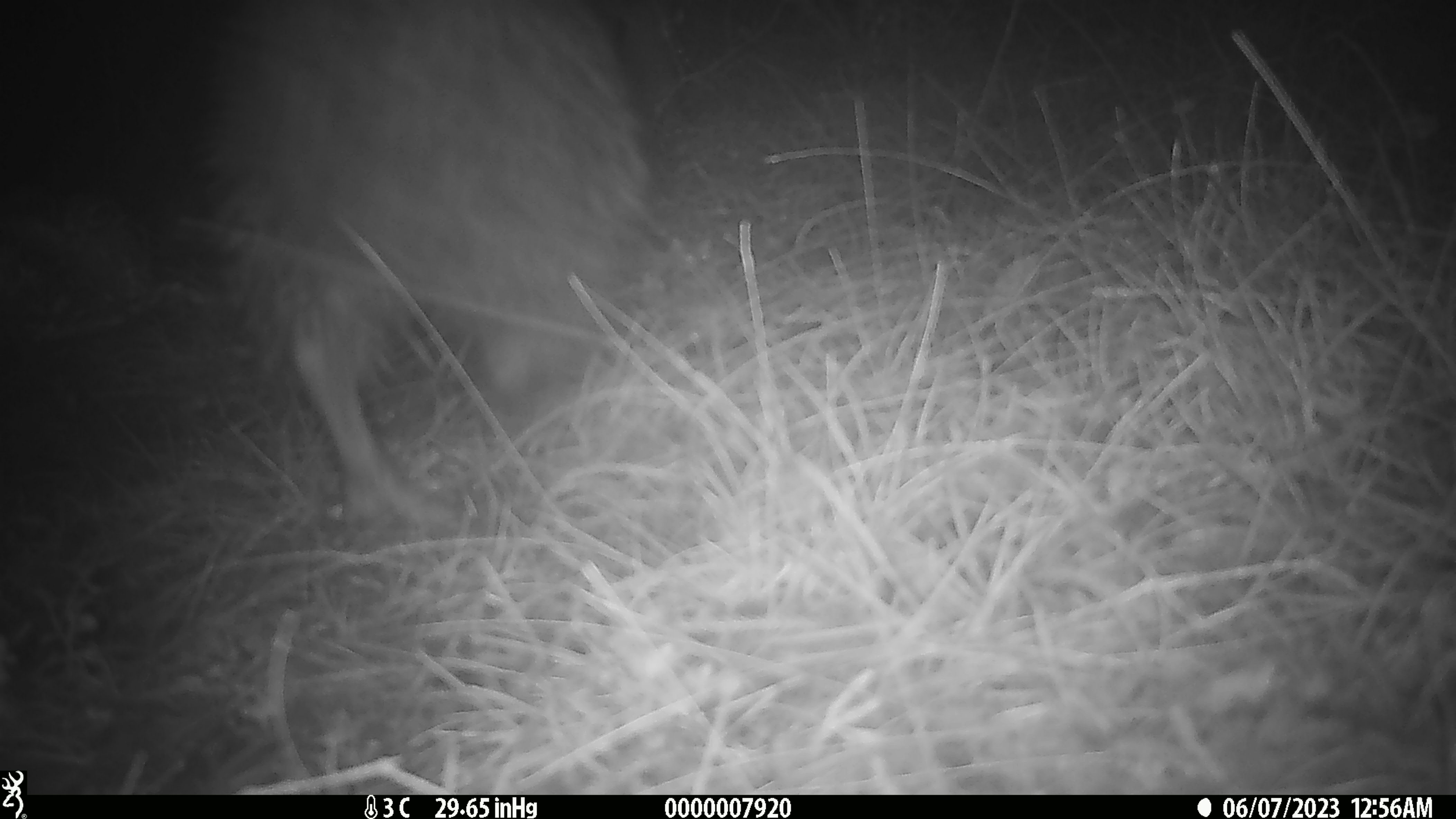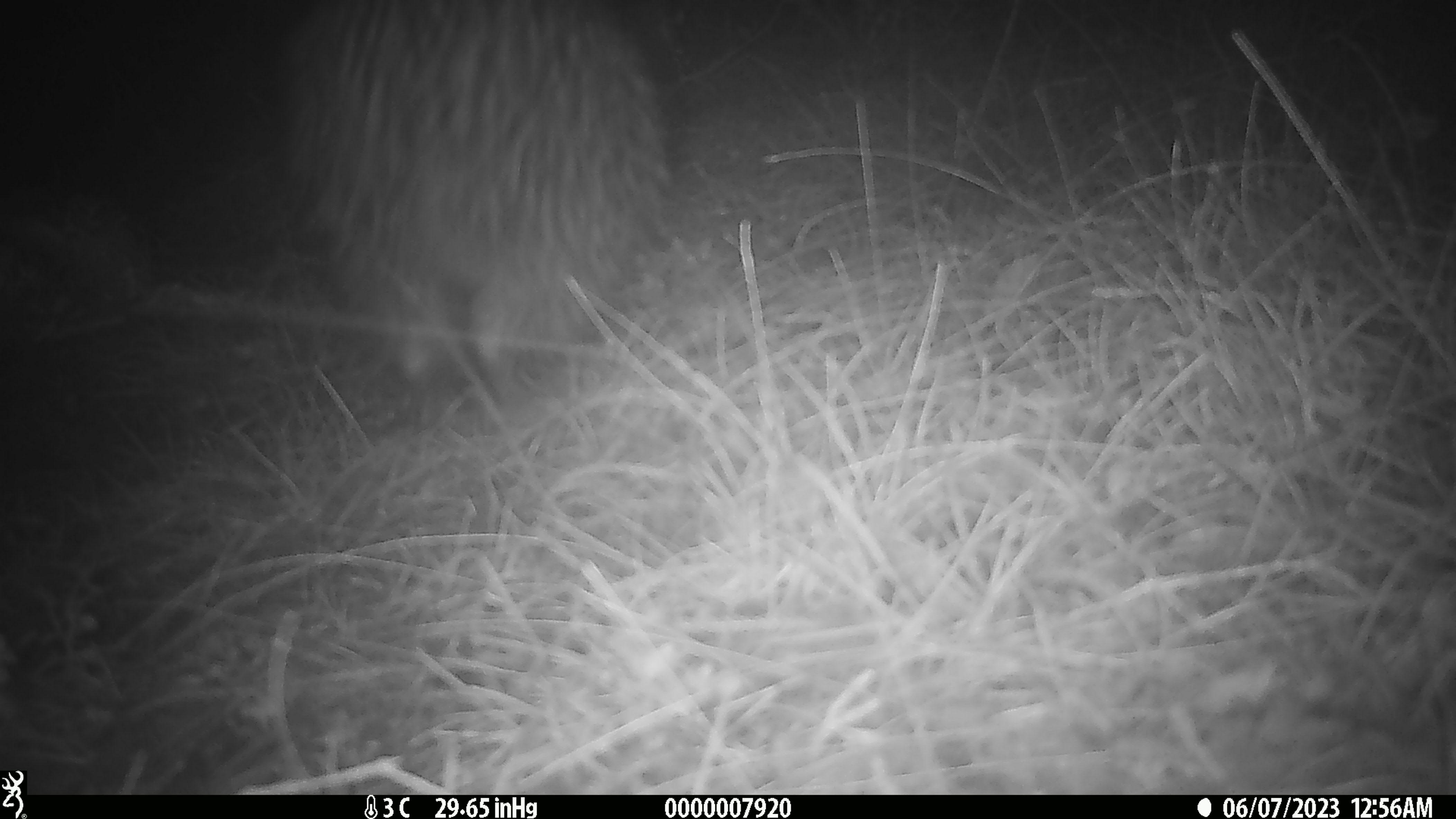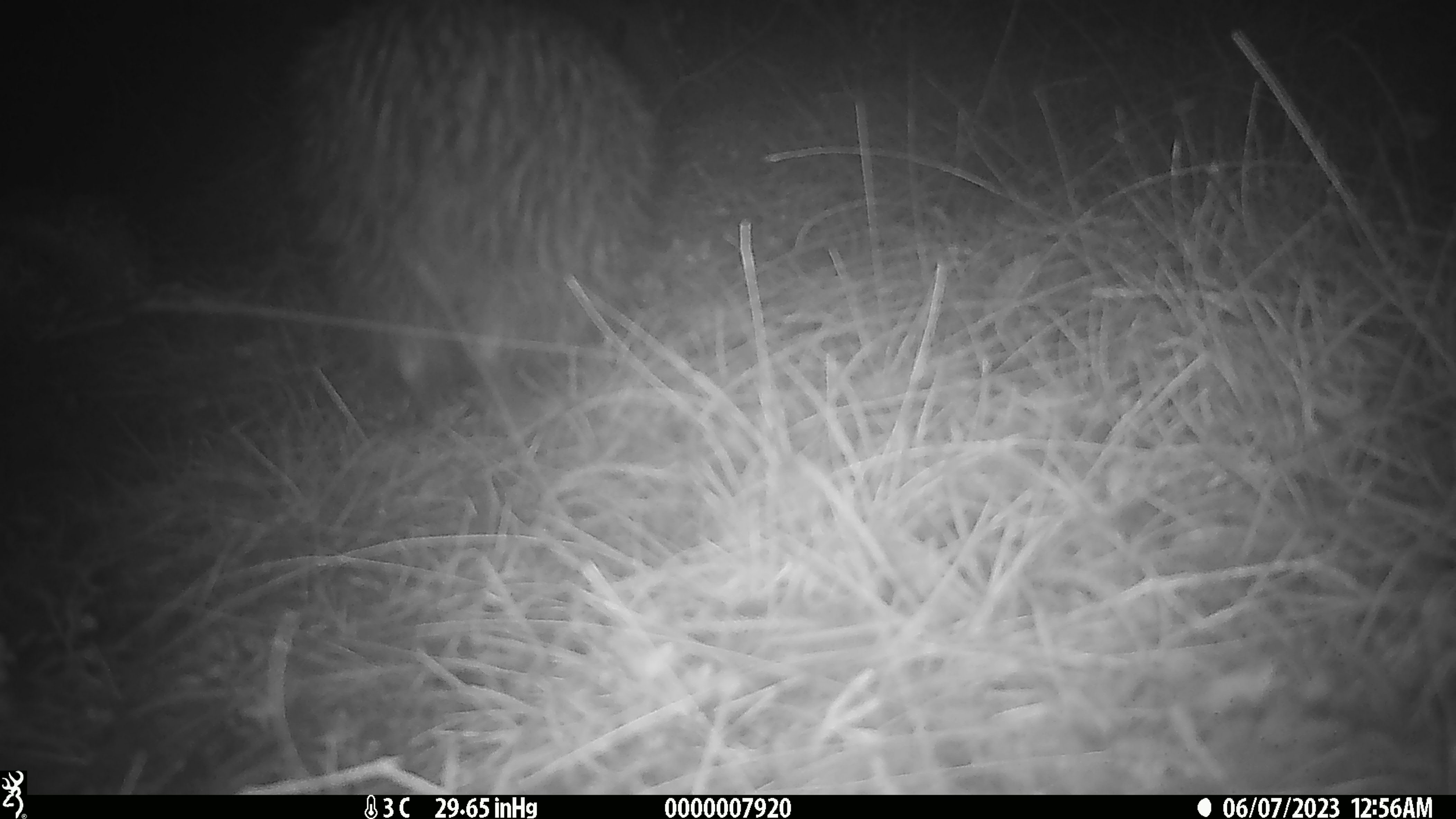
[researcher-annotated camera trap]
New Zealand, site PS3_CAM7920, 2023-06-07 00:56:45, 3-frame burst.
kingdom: Animalia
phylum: Chordata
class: Aves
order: Apterygiformes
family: Apterygidae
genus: Apteryx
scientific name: Apteryx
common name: kiwi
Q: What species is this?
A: Kiwi (Apteryx).